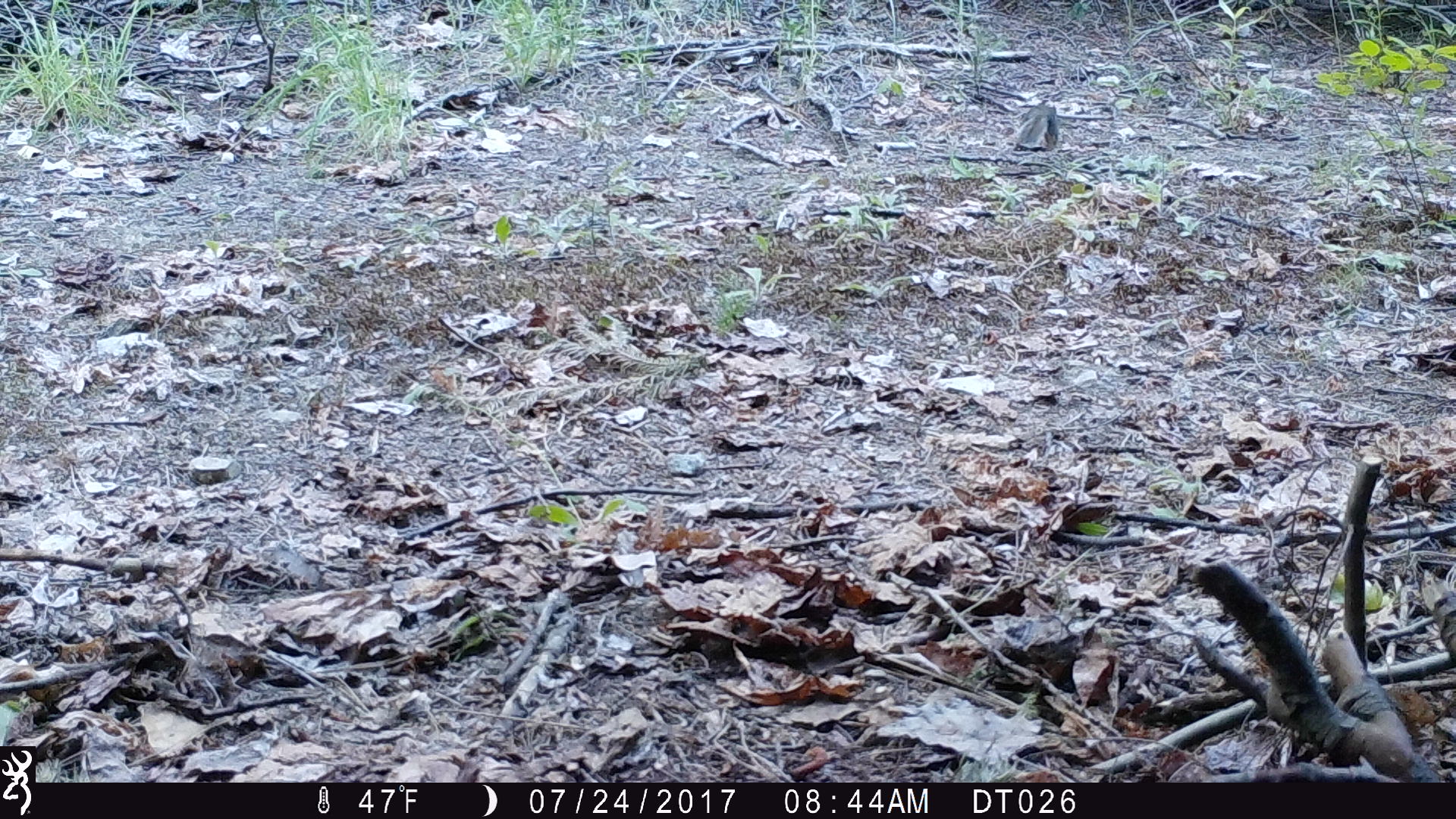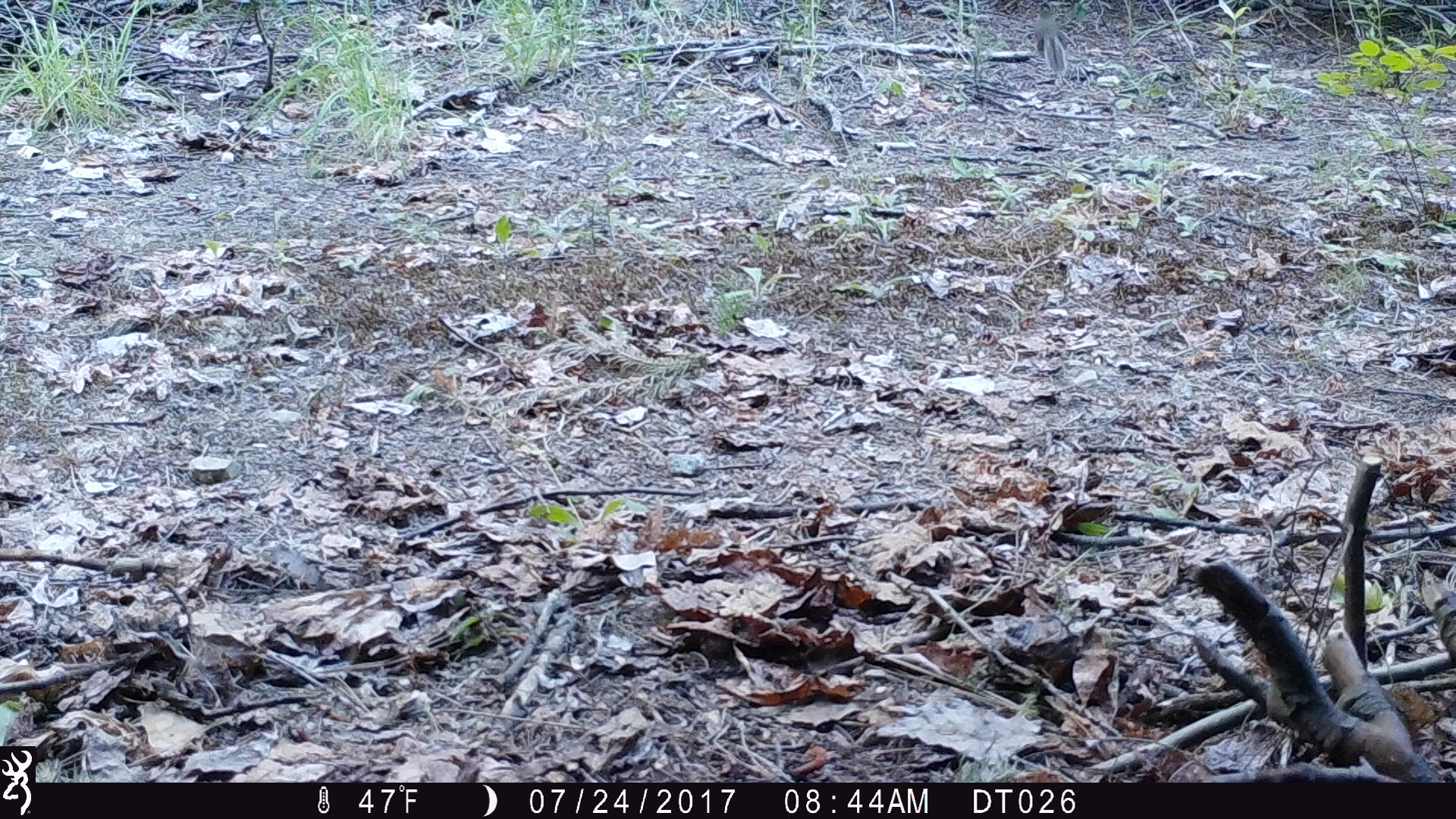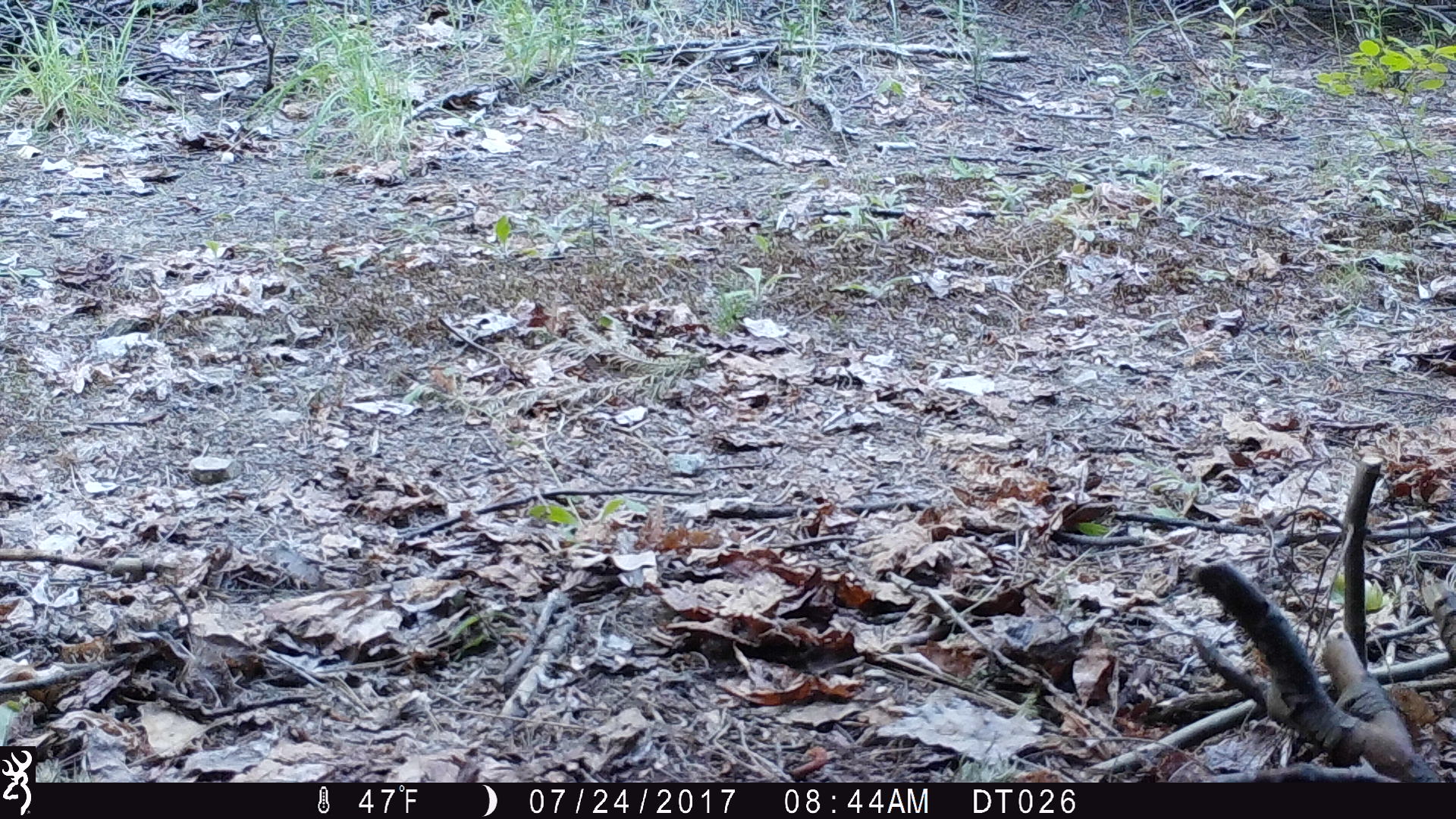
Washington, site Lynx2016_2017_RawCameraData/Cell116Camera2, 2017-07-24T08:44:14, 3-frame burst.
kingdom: Animalia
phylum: Chordata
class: Mammalia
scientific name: Mammalia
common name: small mammal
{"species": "small mammal (Mammalia)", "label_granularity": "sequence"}